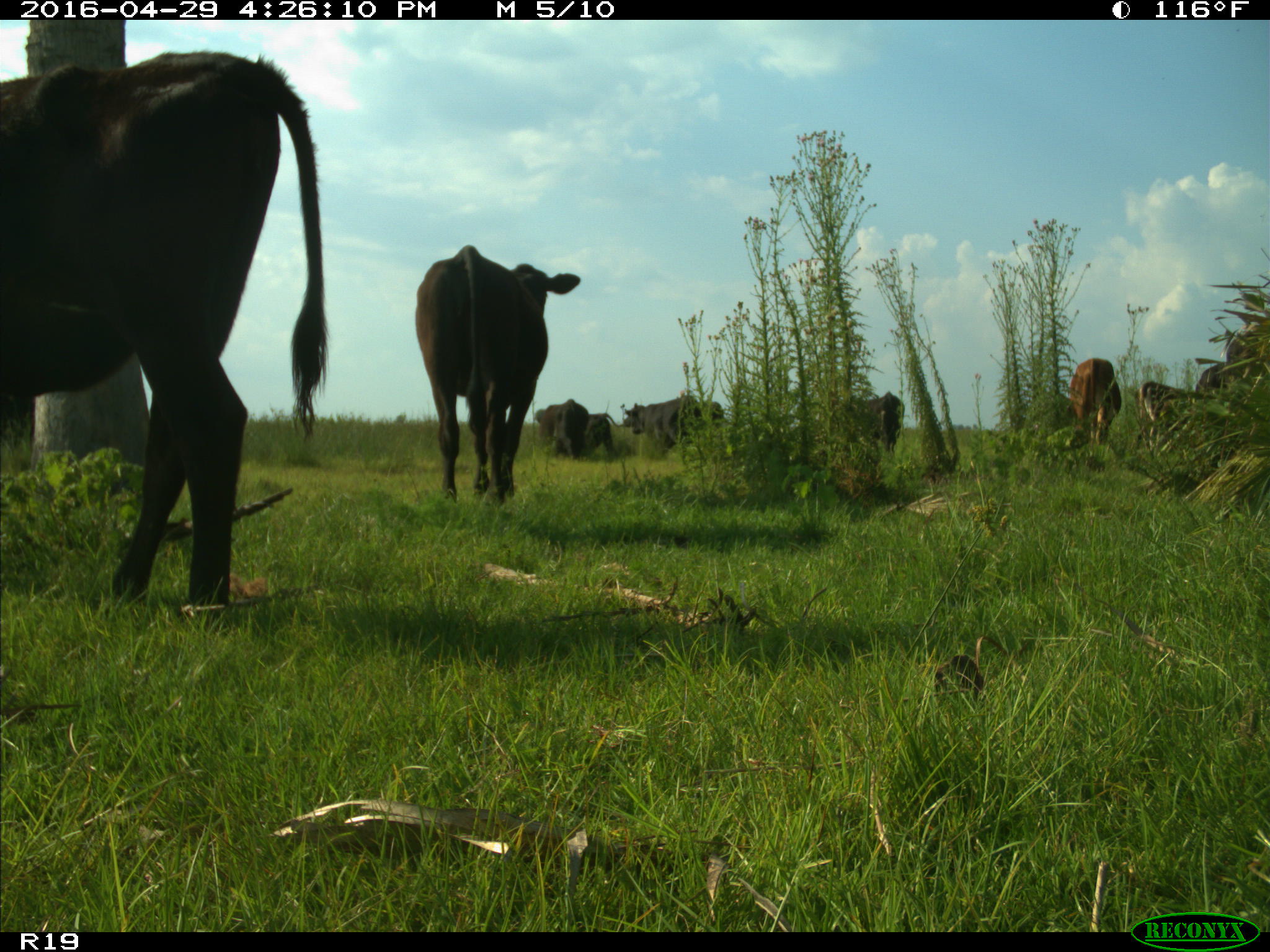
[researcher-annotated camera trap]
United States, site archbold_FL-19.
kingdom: Animalia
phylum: Chordata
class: Mammalia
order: Artiodactyla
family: Bovidae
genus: Bos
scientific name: Bos taurus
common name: domestic cow